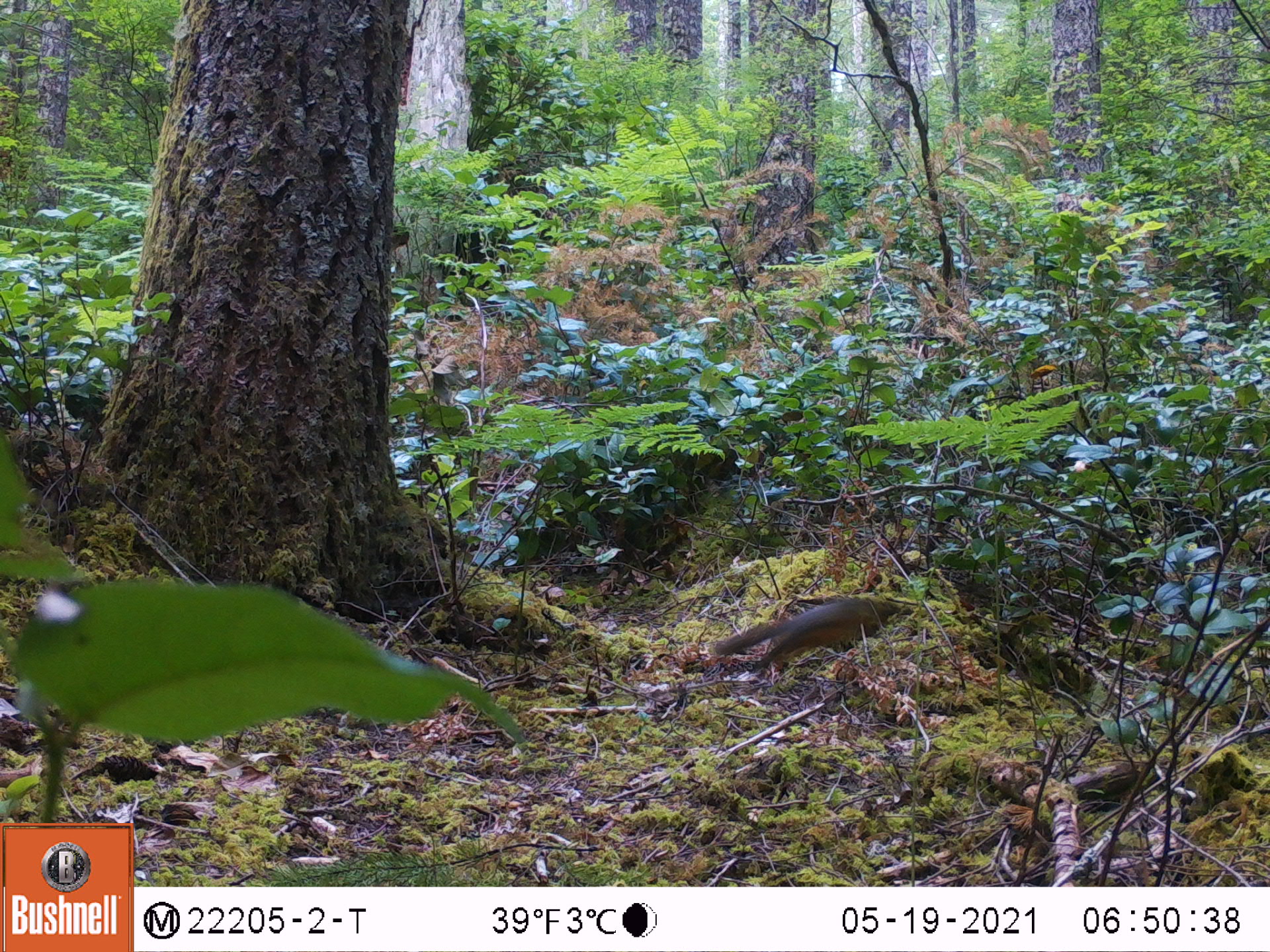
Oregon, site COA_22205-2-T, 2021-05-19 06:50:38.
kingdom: Animalia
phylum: Chordata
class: Mammalia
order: Rodentia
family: Sciuridae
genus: Tamiasciurus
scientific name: Tamiasciurus douglasii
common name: douglas squirrel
Douglas squirrel (Tamiasciurus douglasii).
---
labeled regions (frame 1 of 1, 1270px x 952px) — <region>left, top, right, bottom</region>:
douglas squirrel: <region>695, 561, 932, 714</region>